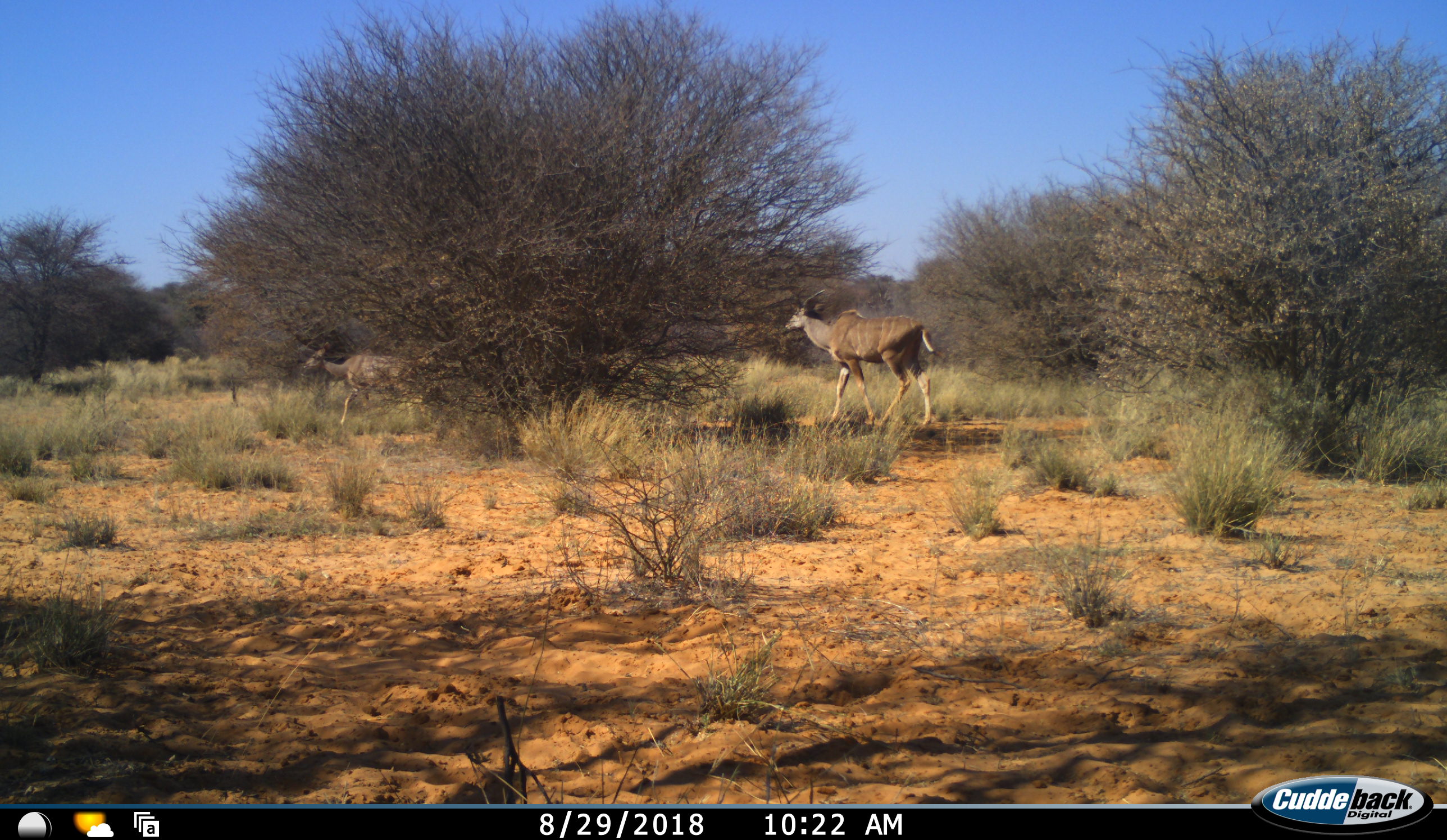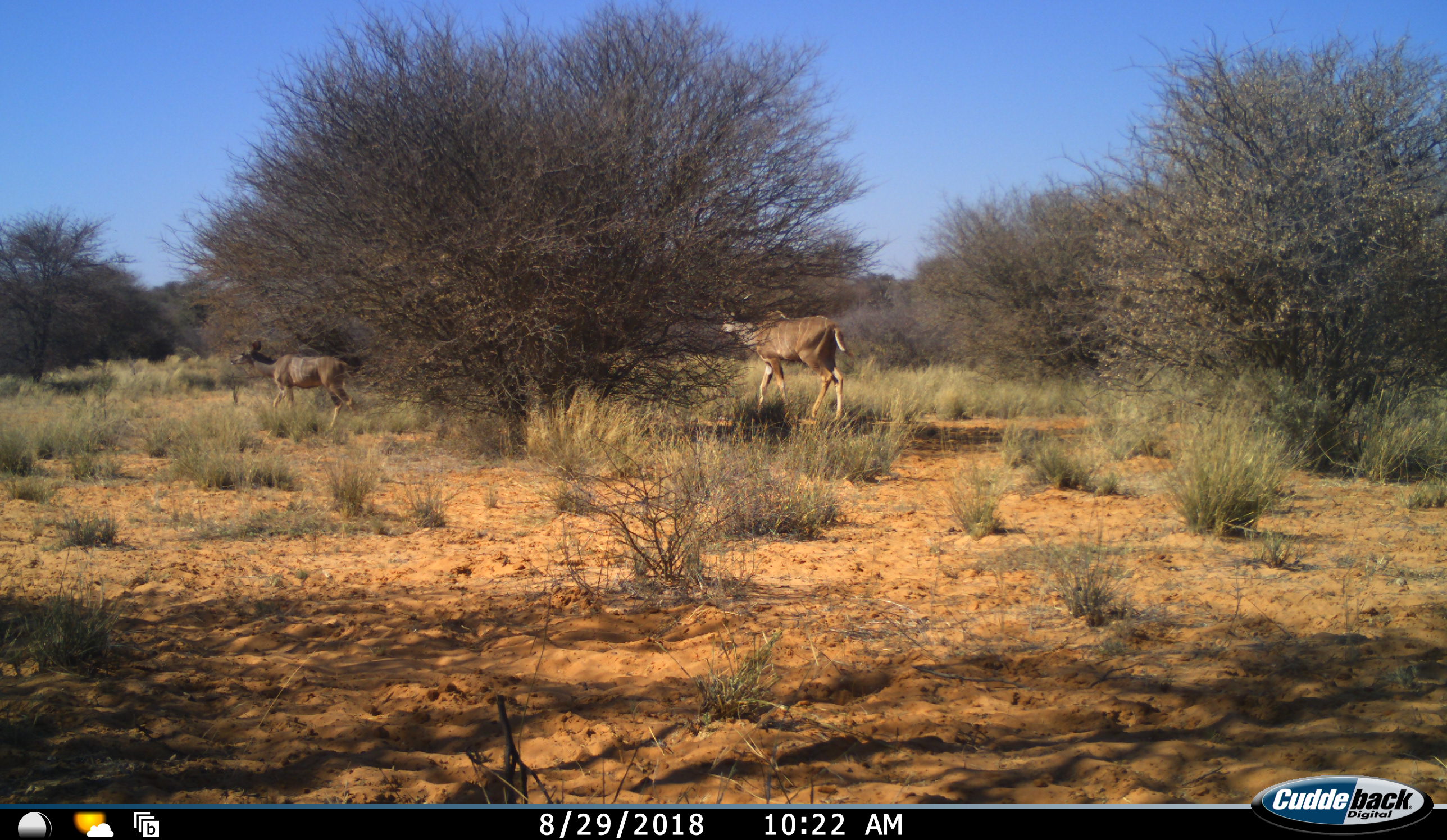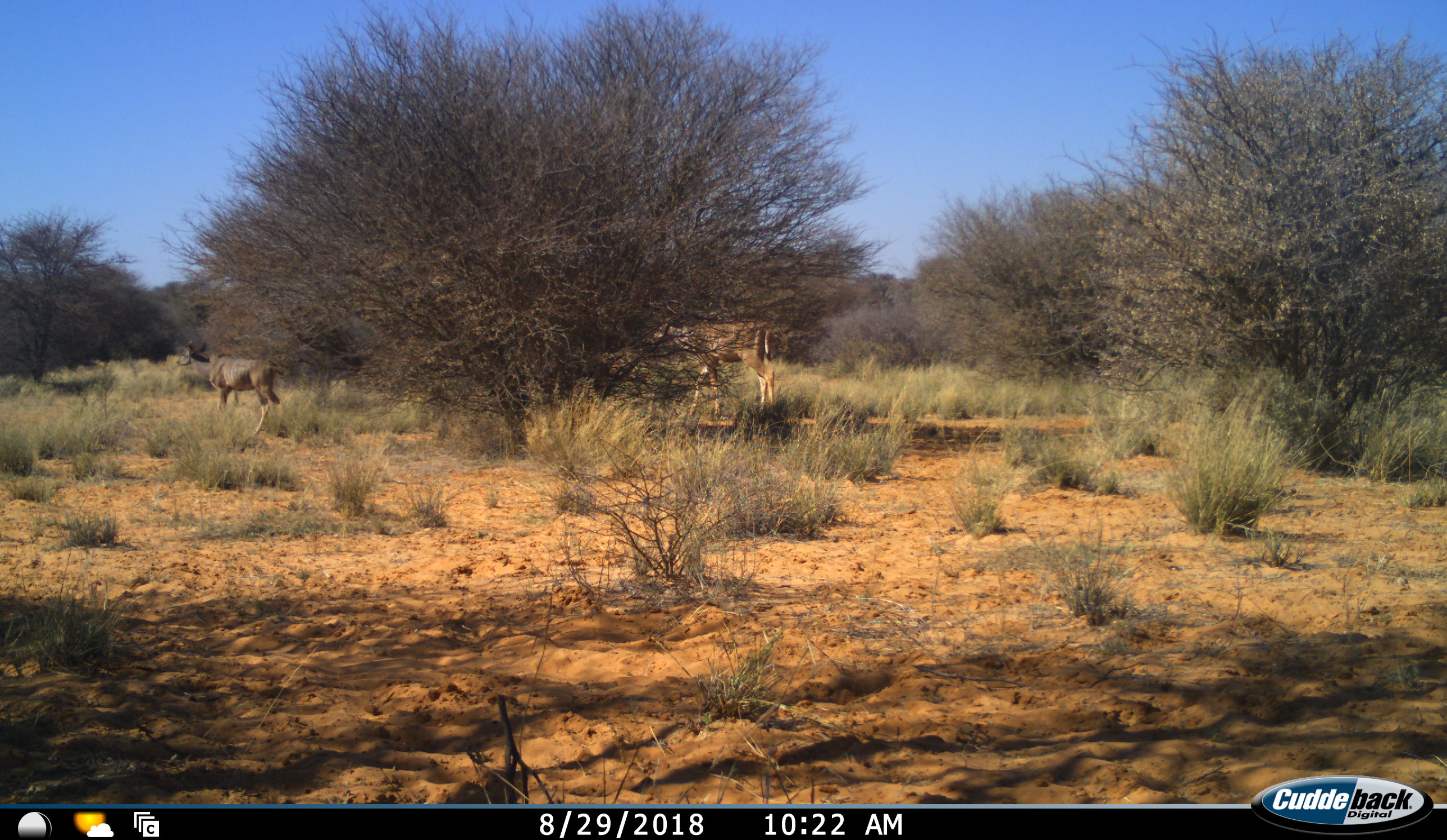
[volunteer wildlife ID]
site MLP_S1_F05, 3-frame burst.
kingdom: Animalia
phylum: Chordata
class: Mammalia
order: Artiodactyla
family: Bovidae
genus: Tragelaphus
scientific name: Tragelaphus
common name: kudu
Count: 2.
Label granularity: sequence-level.